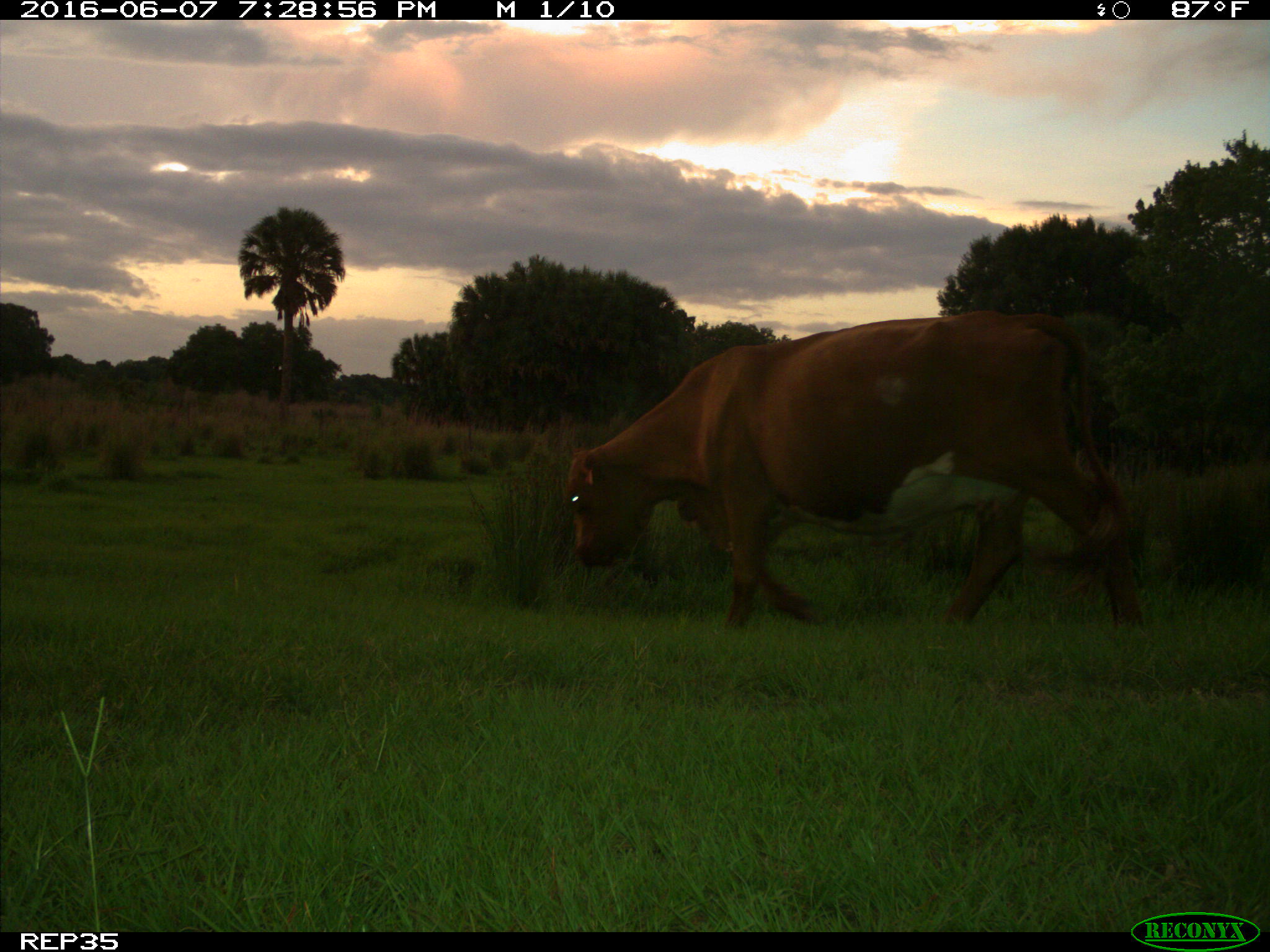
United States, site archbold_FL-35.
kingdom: Animalia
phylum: Chordata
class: Mammalia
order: Artiodactyla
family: Bovidae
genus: Bos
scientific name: Bos taurus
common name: domestic cow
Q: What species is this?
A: Bos taurus (domestic cow).